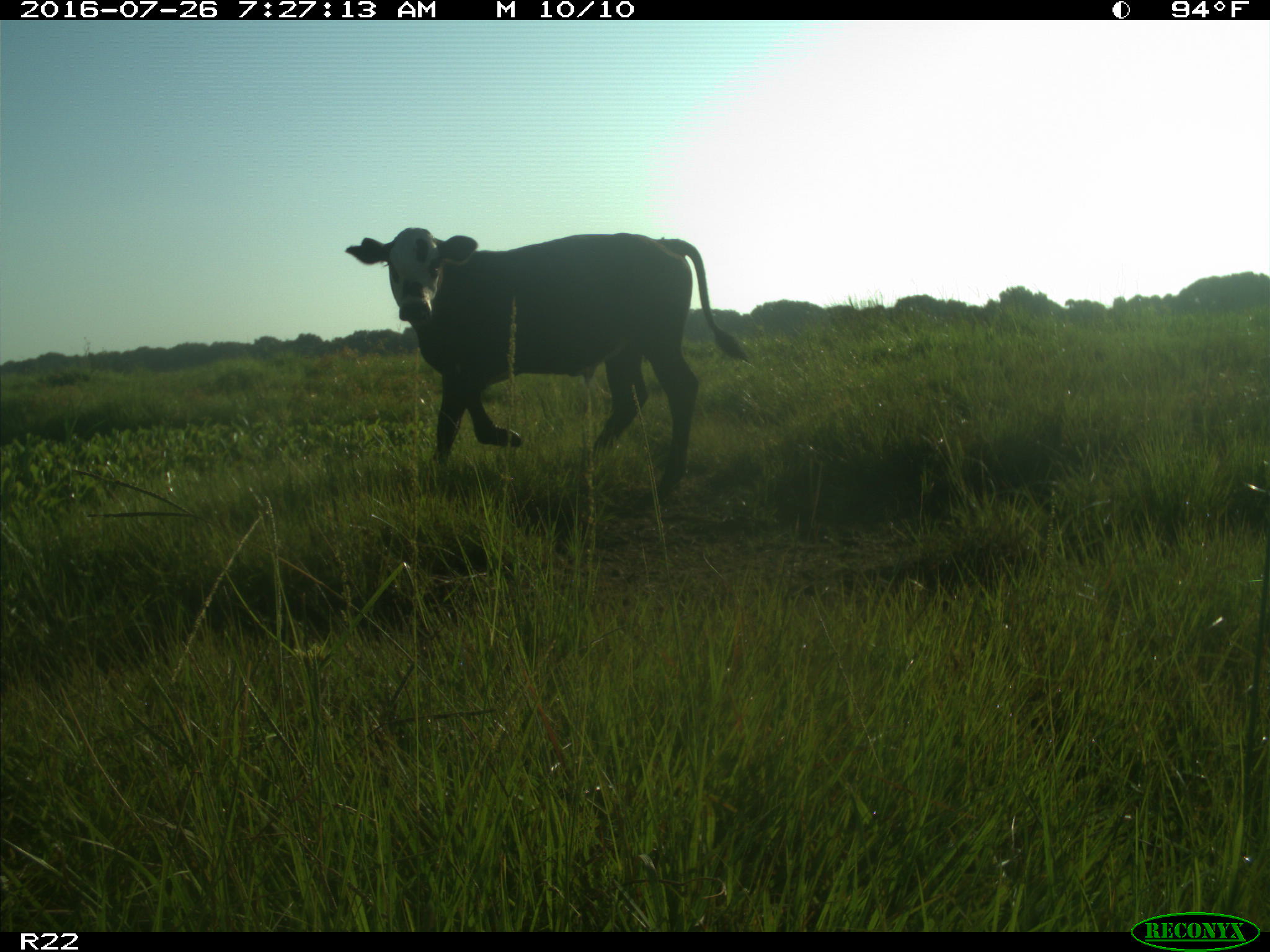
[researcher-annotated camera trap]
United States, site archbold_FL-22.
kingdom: Animalia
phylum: Chordata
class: Mammalia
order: Artiodactyla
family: Bovidae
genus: Bos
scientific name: Bos taurus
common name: domestic cow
Bos taurus (domestic cow).